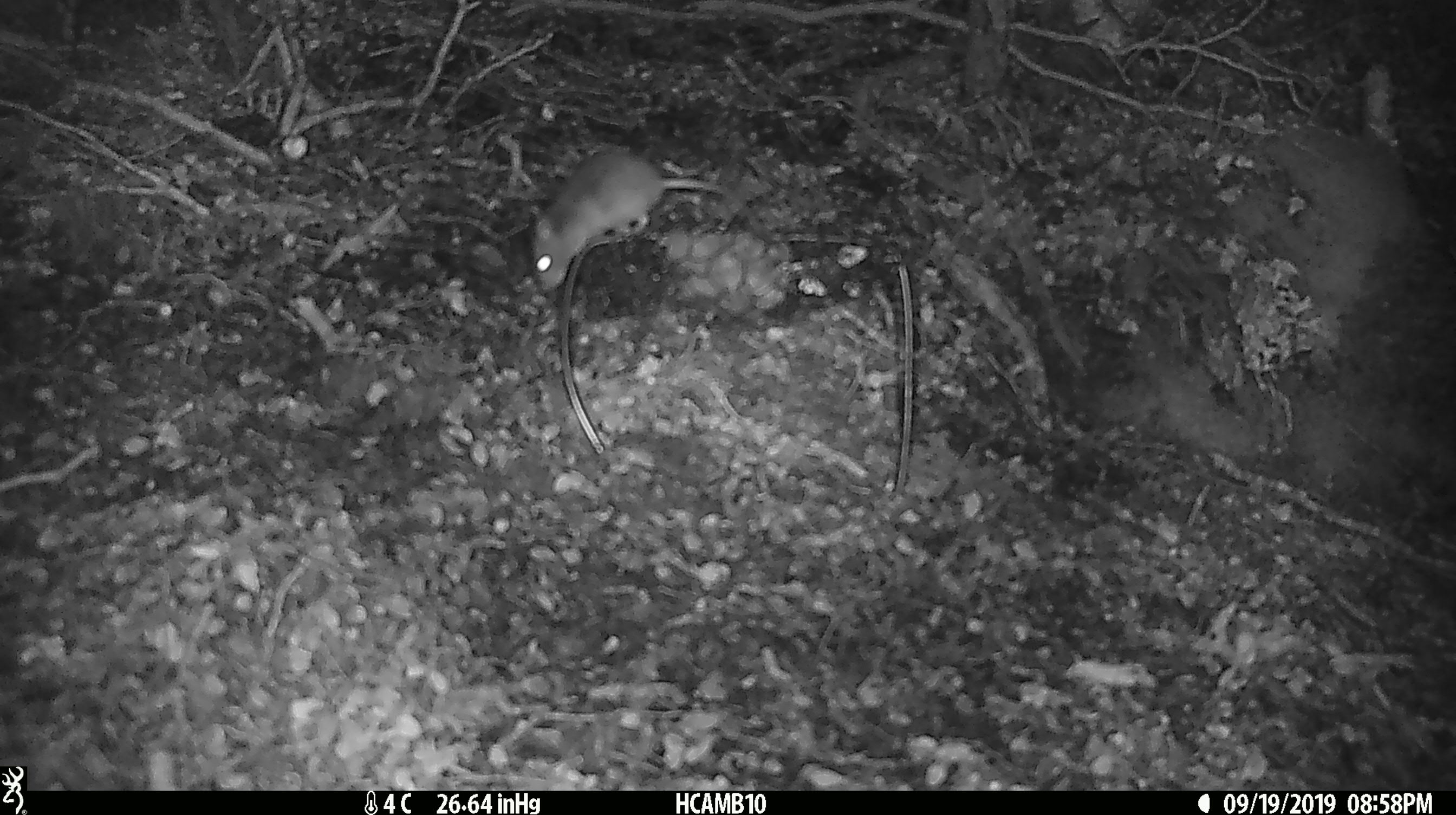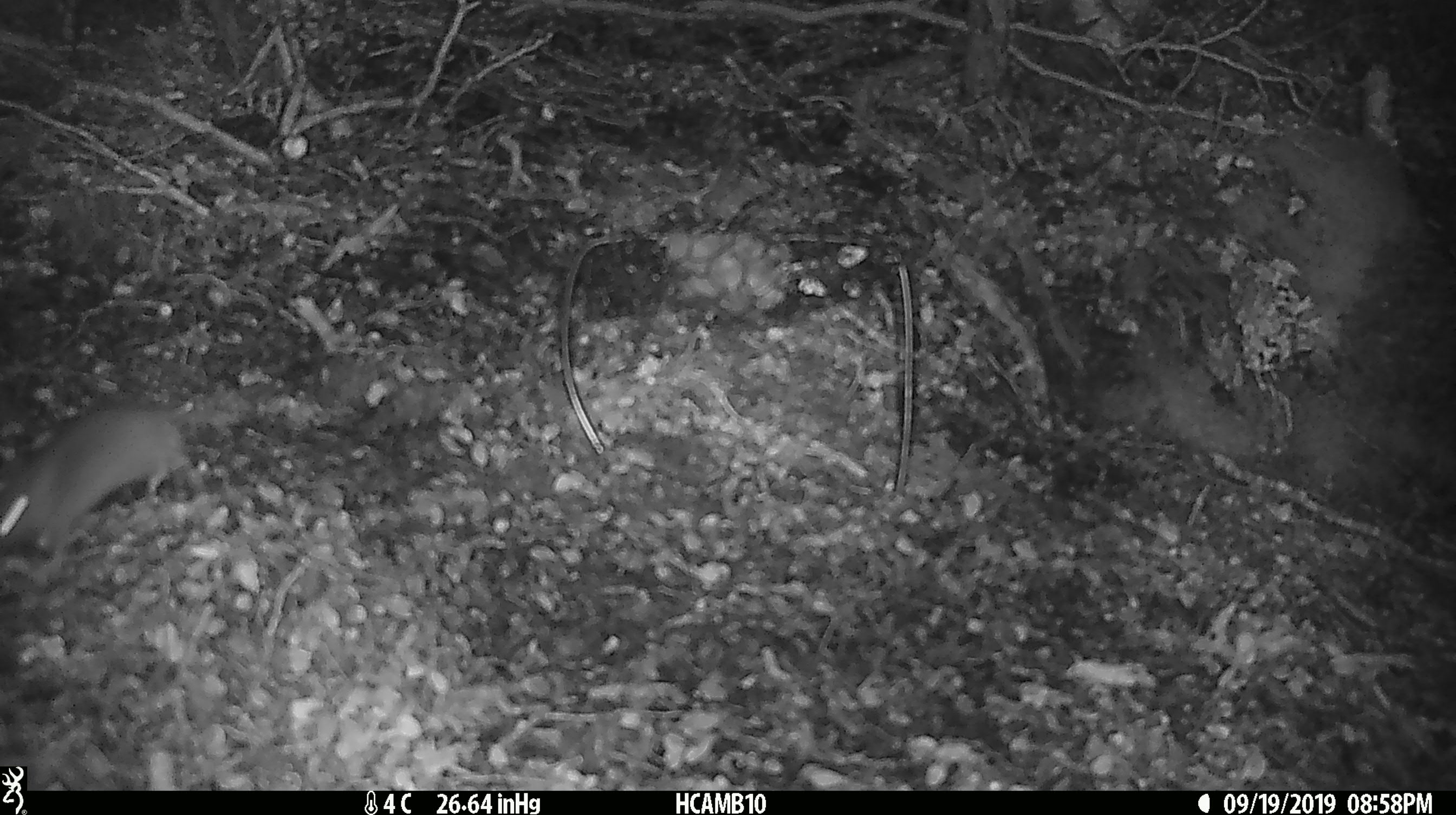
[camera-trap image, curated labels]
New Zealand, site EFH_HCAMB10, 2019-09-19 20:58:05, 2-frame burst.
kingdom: Animalia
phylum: Chordata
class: Mammalia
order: Rodentia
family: Muridae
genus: Mus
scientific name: Mus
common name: mouse